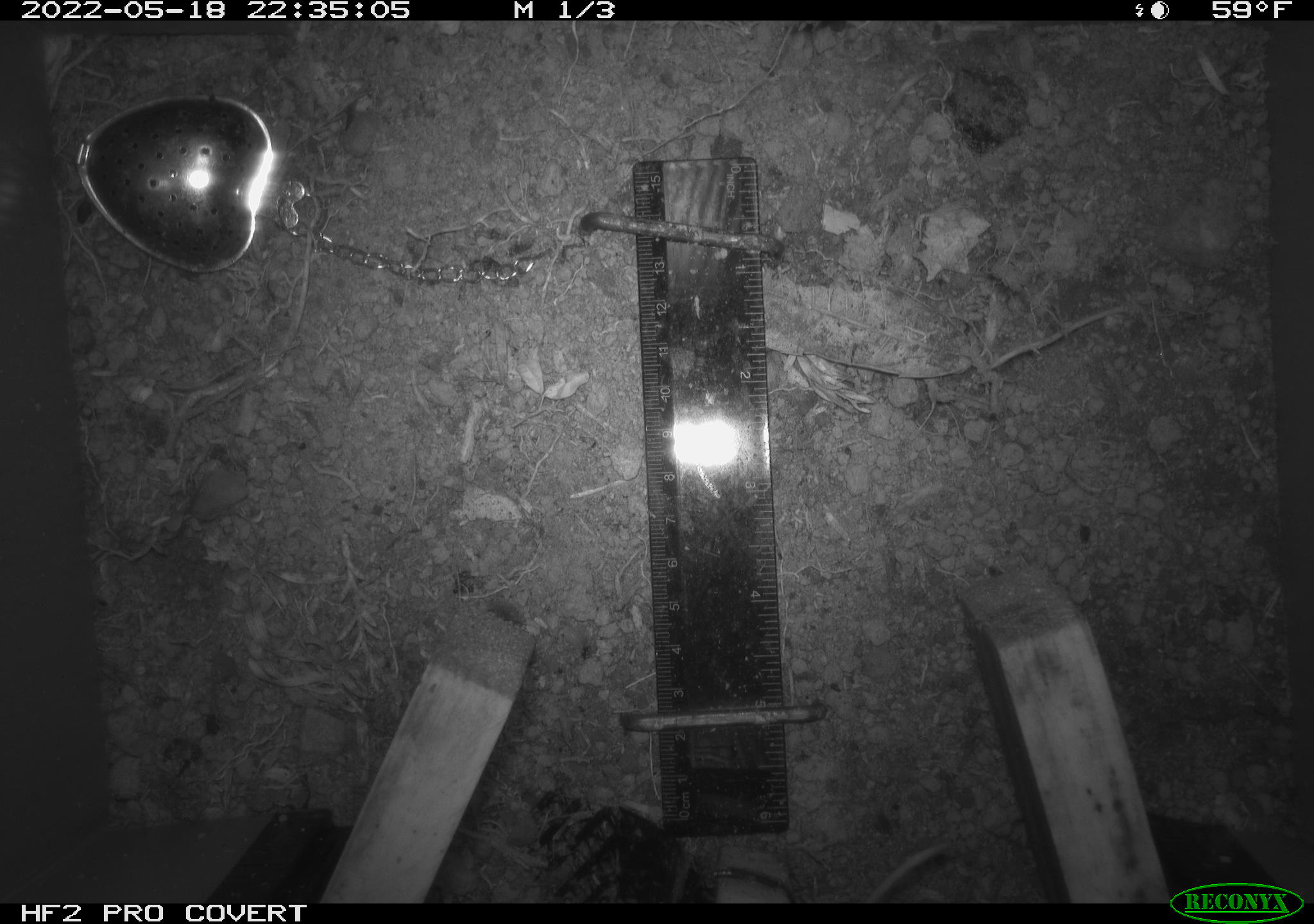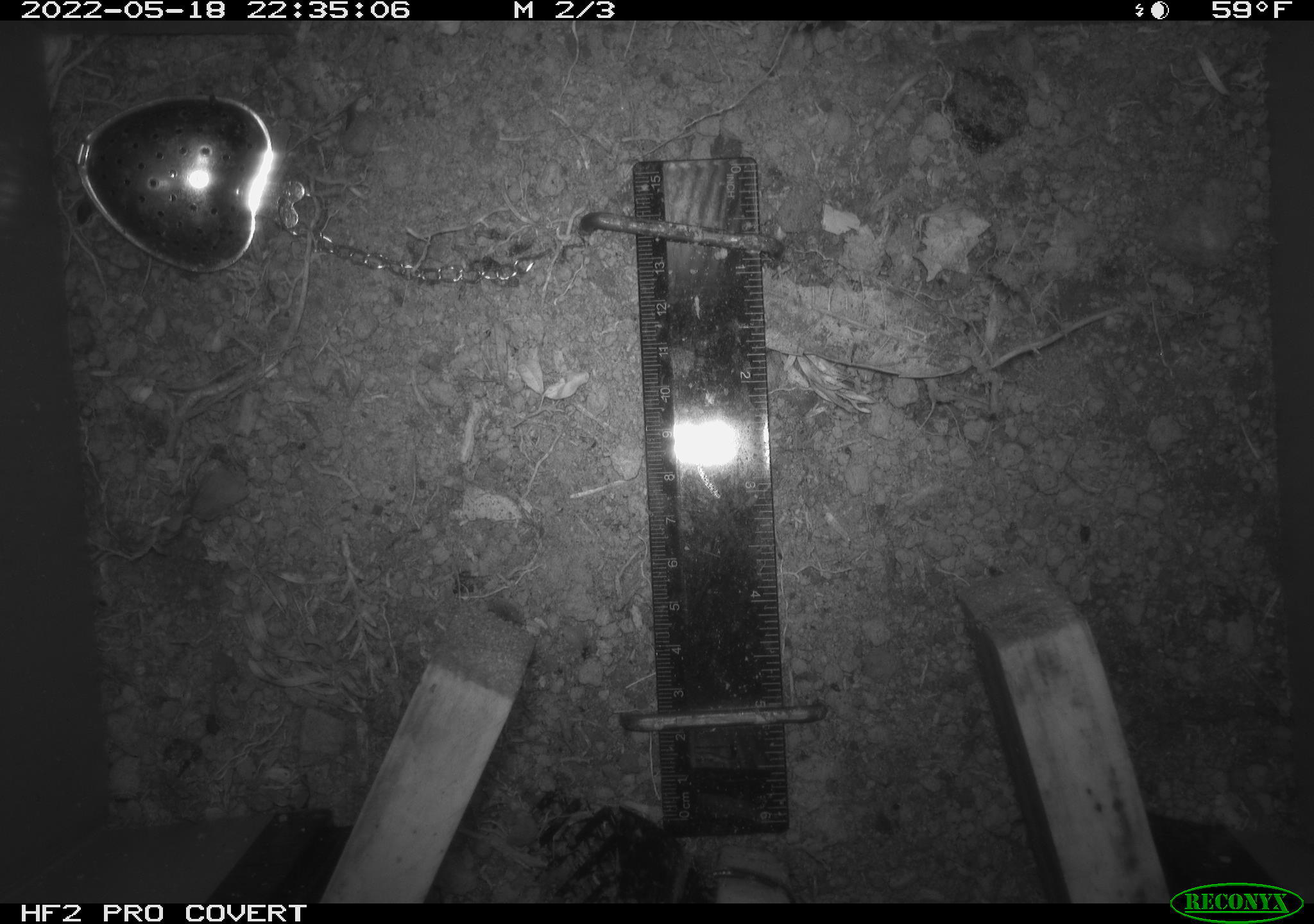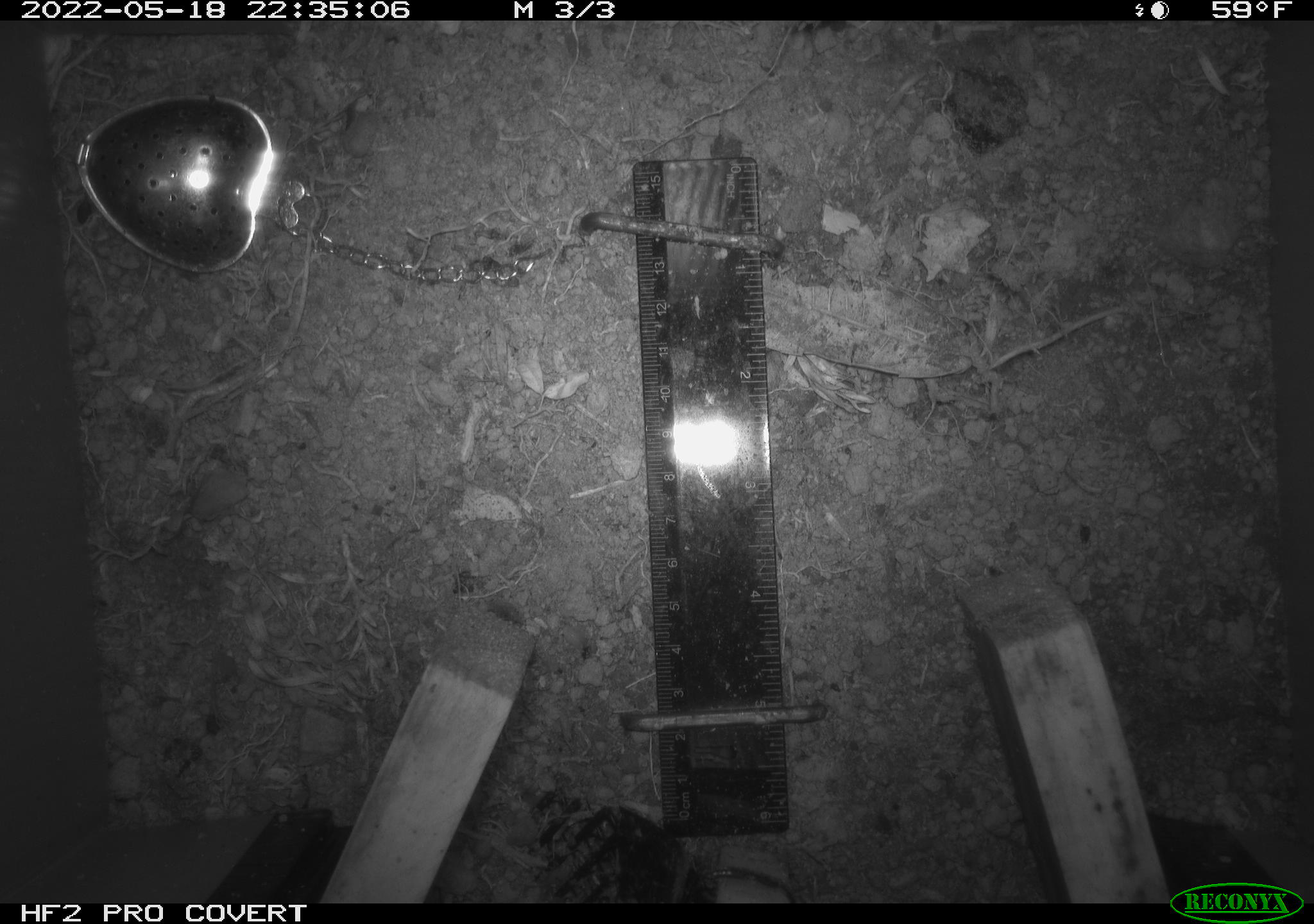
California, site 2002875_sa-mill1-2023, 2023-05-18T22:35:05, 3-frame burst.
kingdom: Animalia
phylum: Chordata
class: Mammalia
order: Rodentia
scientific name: Rodentia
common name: mouse species